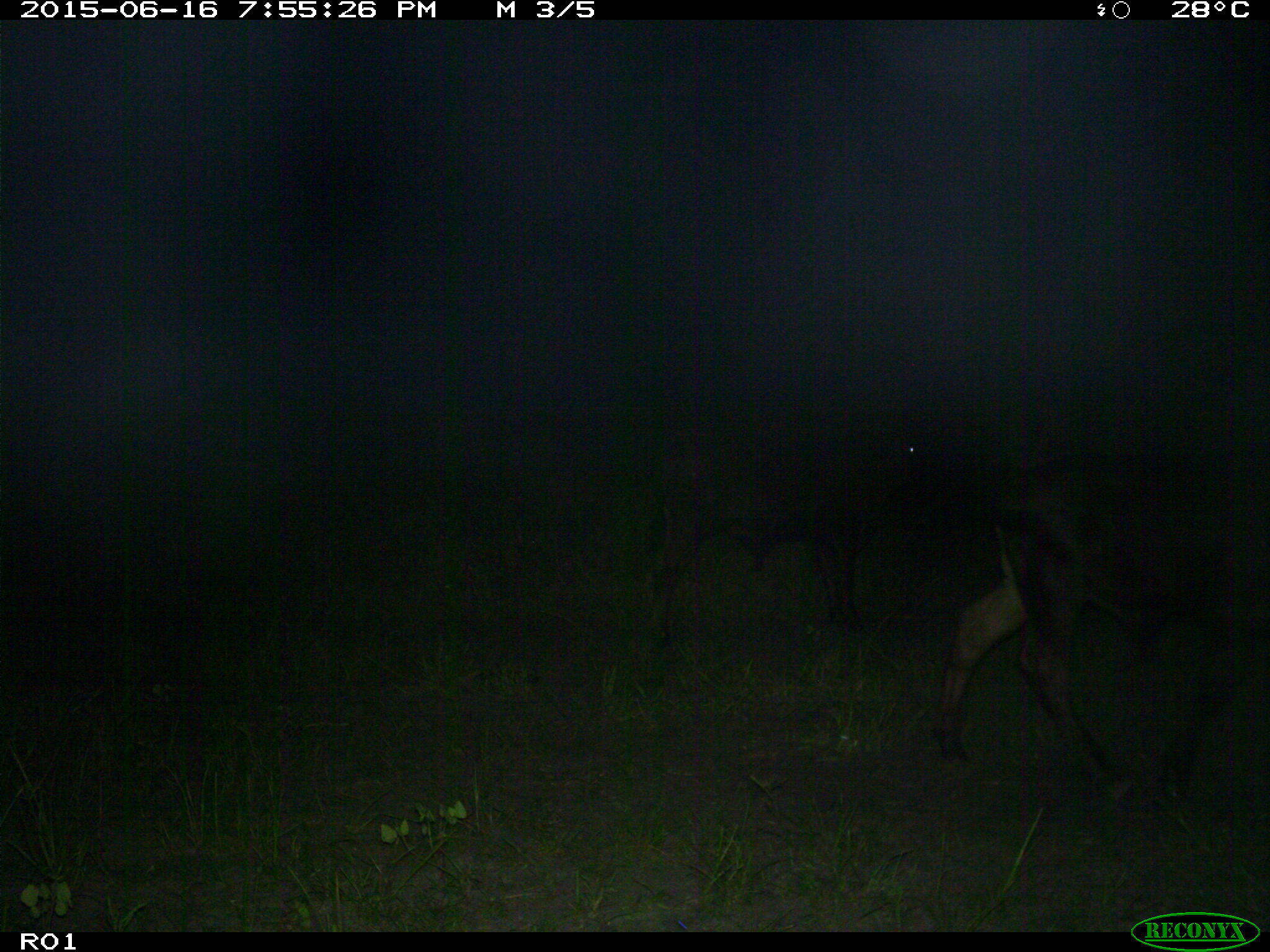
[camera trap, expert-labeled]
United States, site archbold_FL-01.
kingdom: Animalia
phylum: Chordata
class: Mammalia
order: Artiodactyla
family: Bovidae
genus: Bos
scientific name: Bos taurus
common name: domestic cow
Bos taurus (domestic cow).